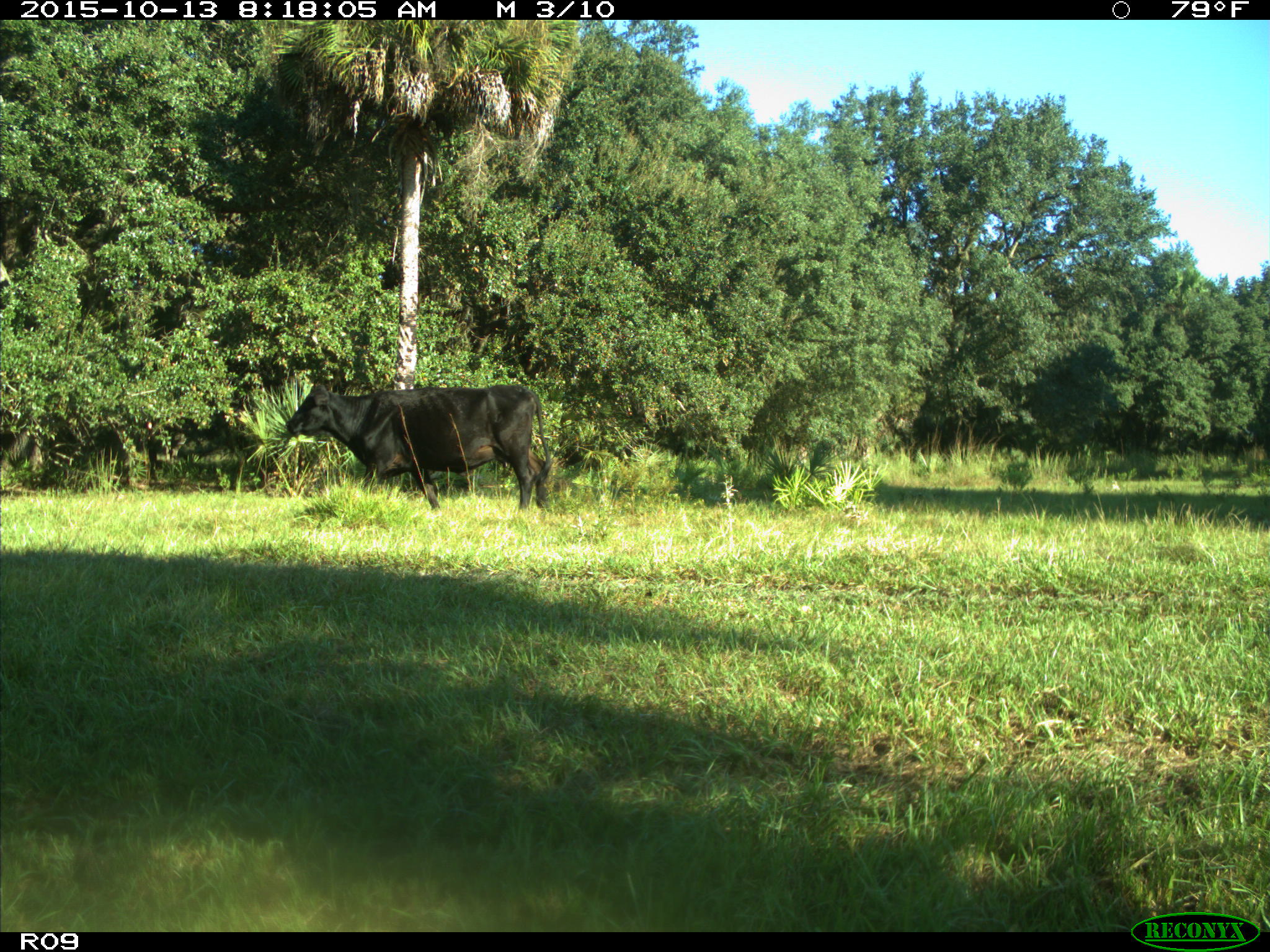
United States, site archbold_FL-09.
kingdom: Animalia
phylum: Chordata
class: Mammalia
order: Artiodactyla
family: Bovidae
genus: Bos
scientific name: Bos taurus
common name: domestic cow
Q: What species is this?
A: Bos taurus (domestic cow).